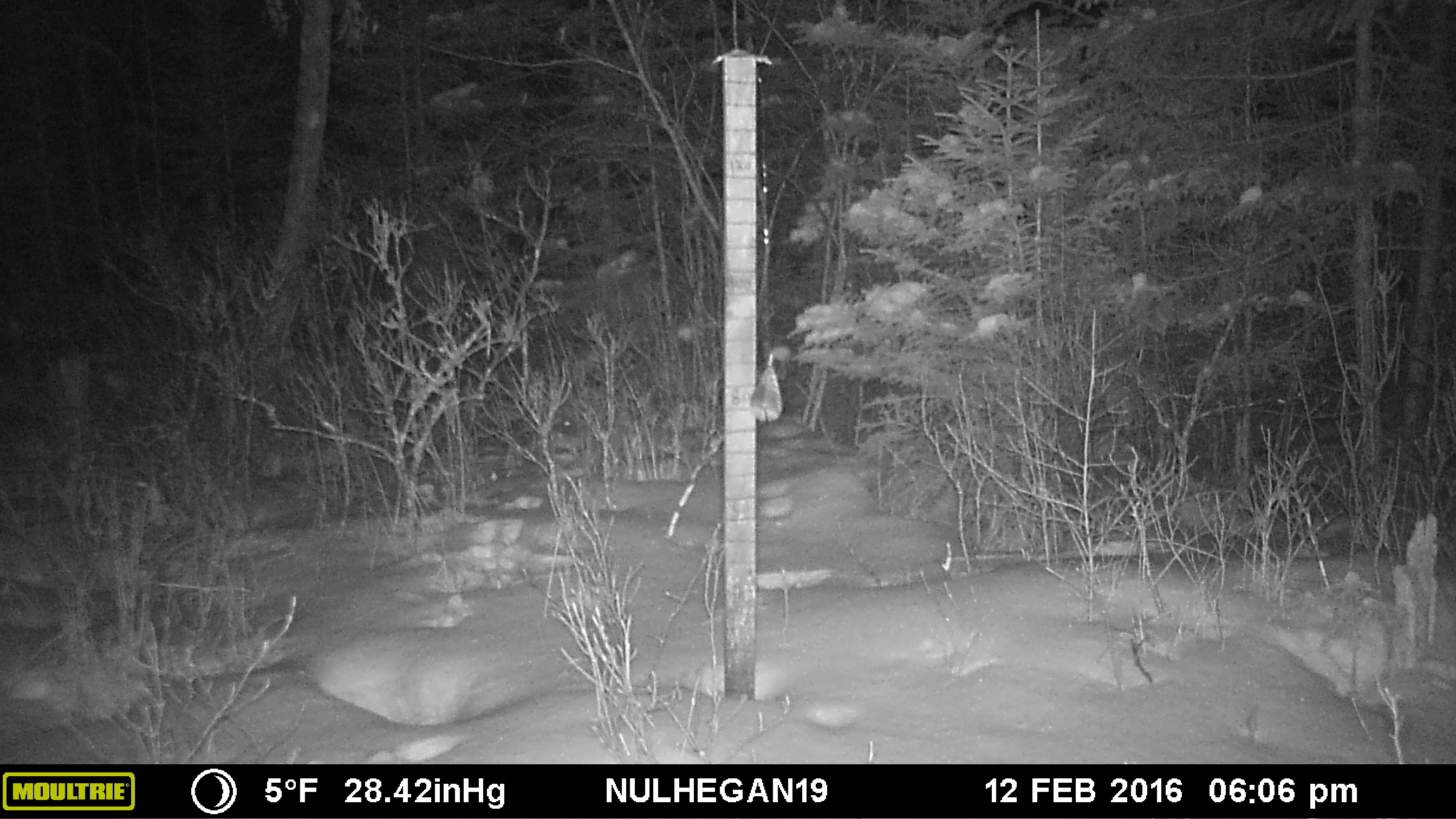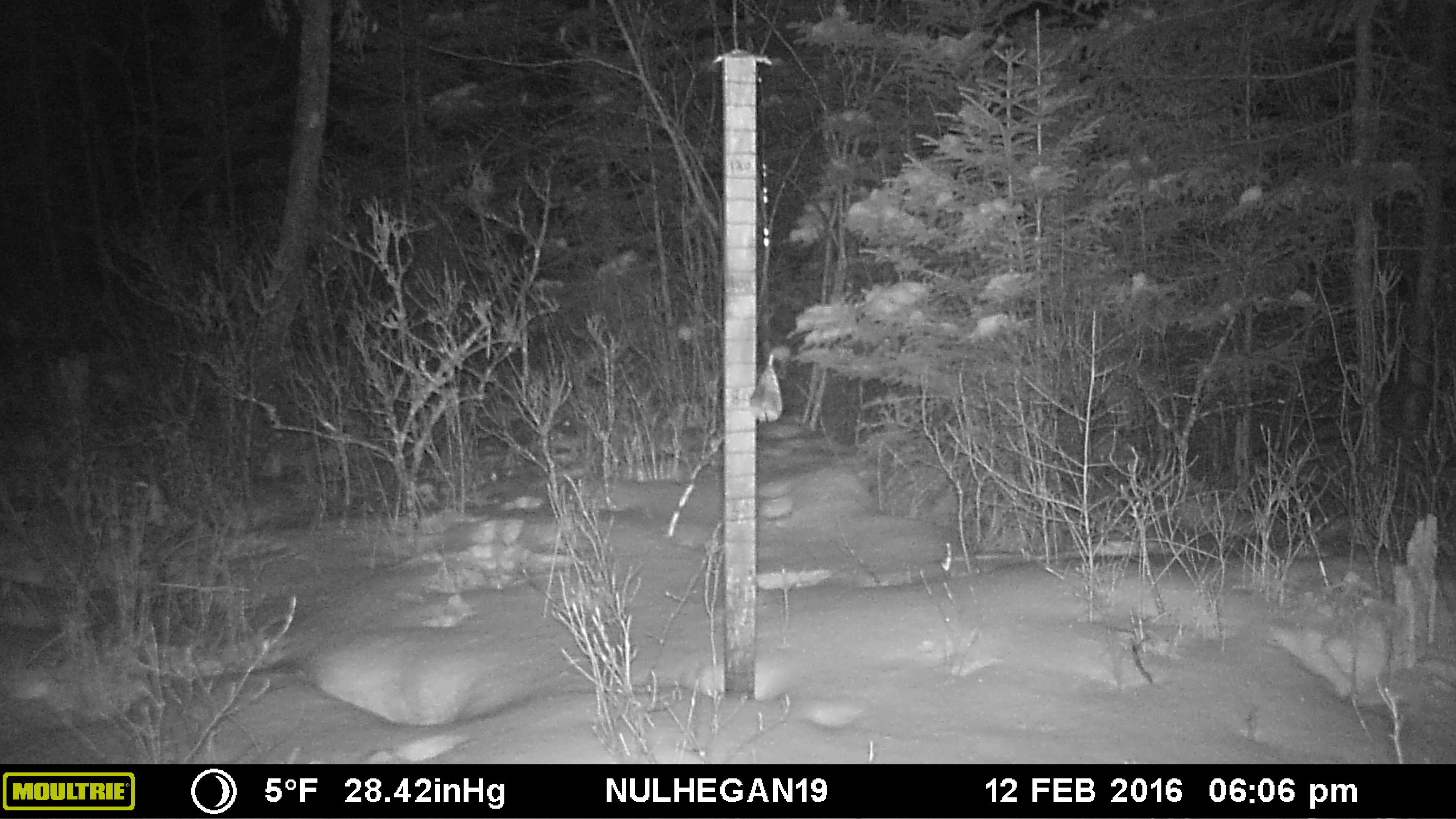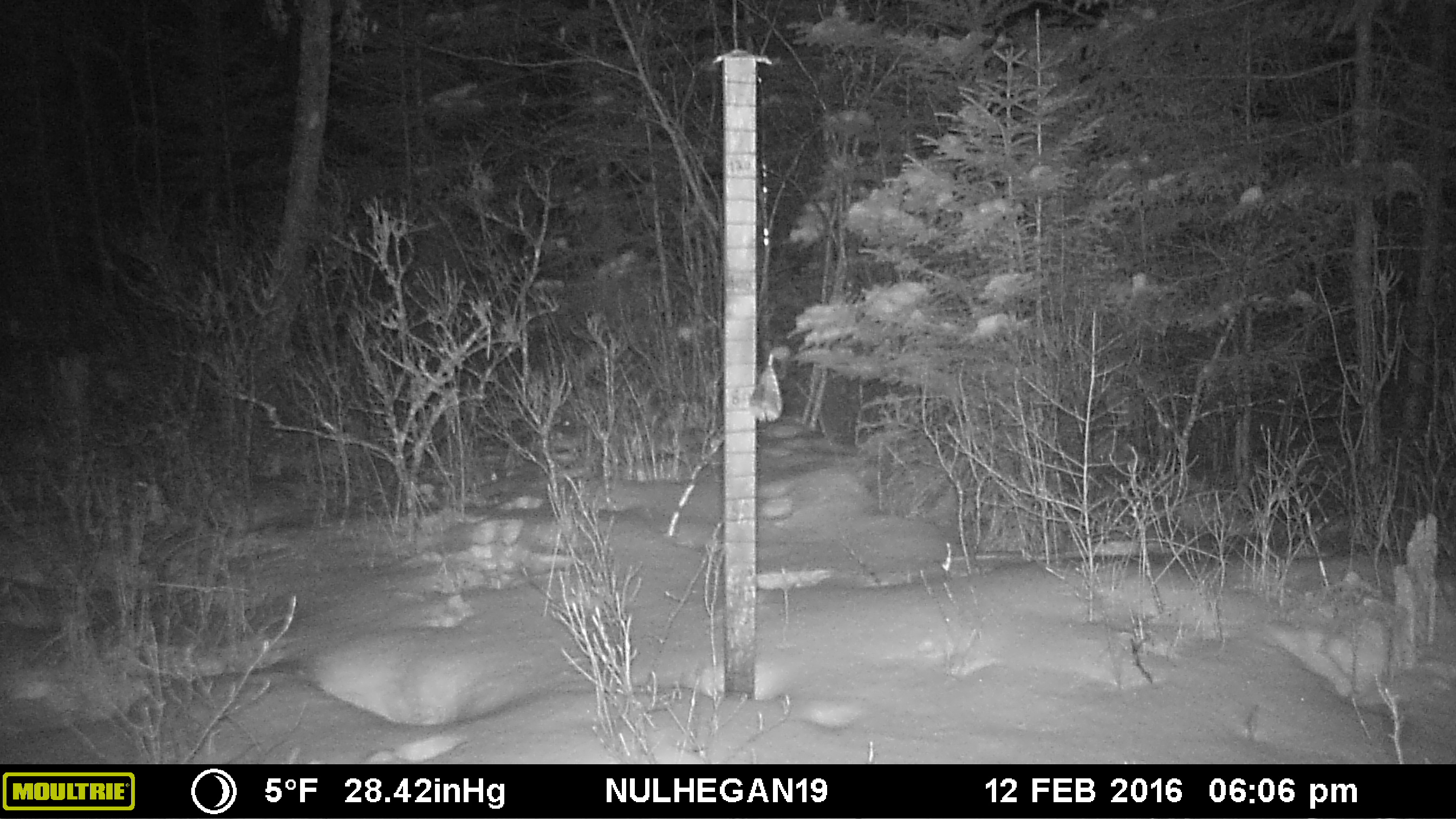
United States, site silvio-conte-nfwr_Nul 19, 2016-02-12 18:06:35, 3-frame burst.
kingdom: Animalia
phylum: Chordata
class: Mammalia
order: Lagomorpha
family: Leporidae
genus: Lepus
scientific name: Lepus americanus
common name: snowshoe hare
Snowshoe hare (Lepus americanus).